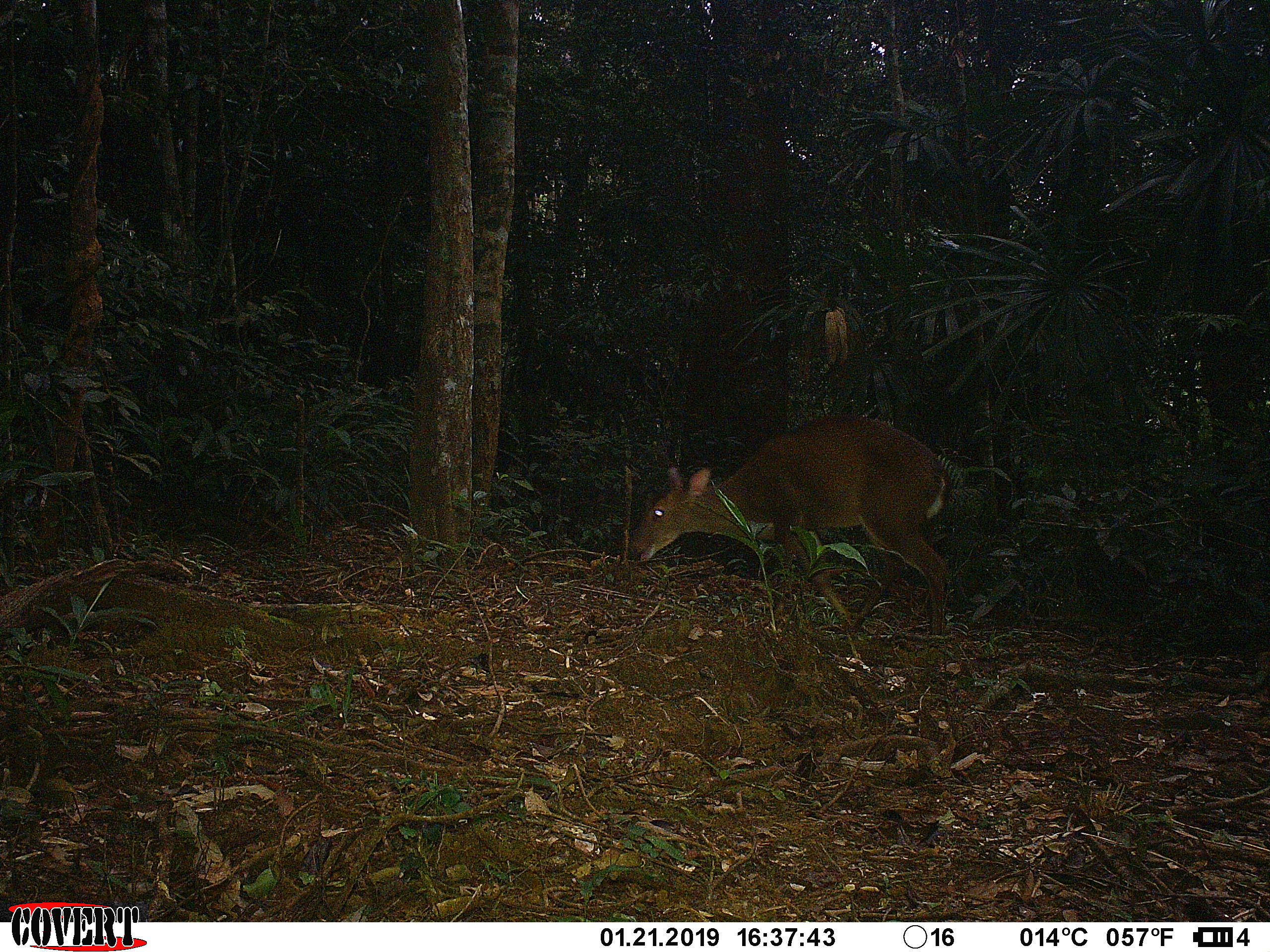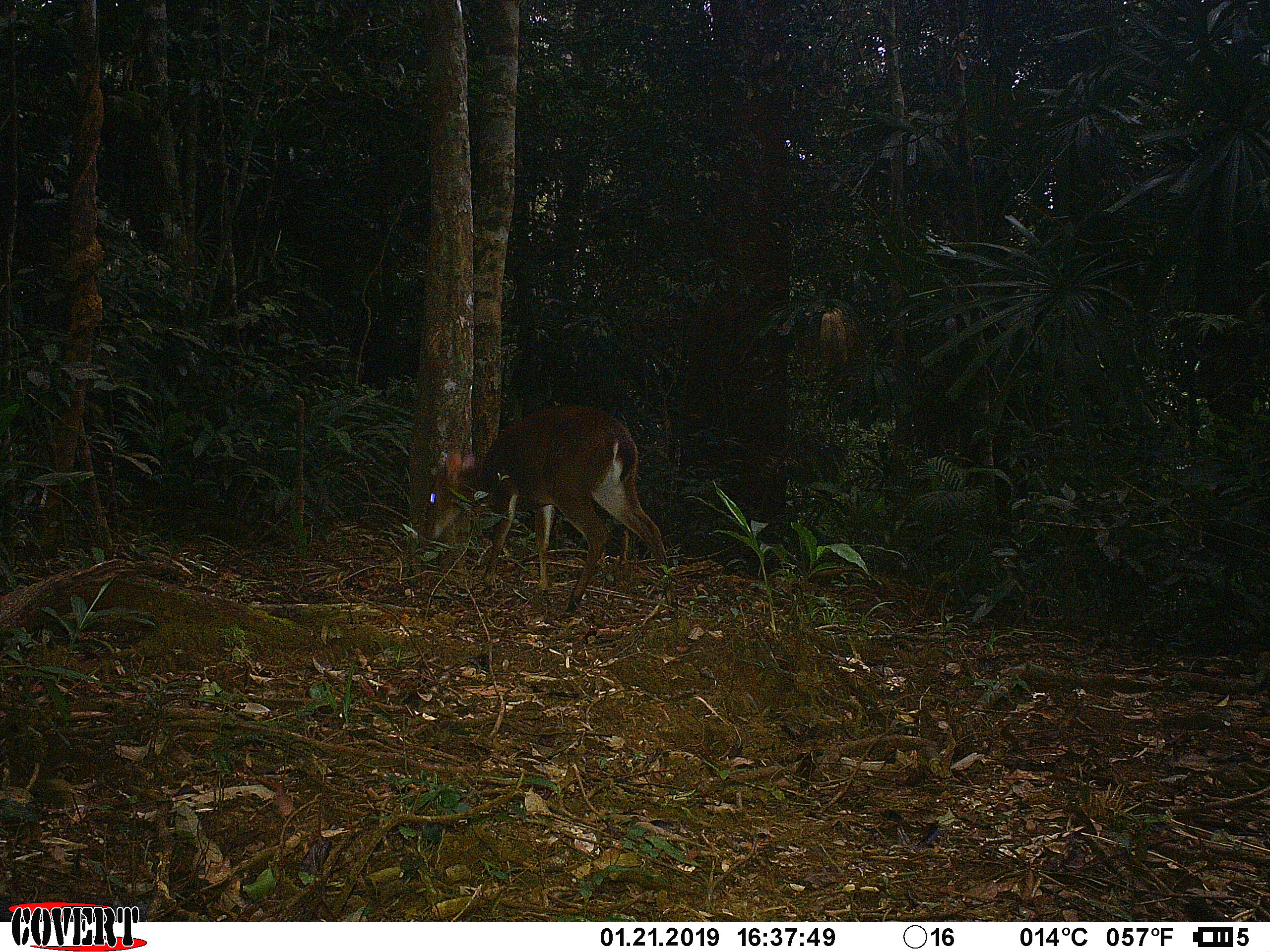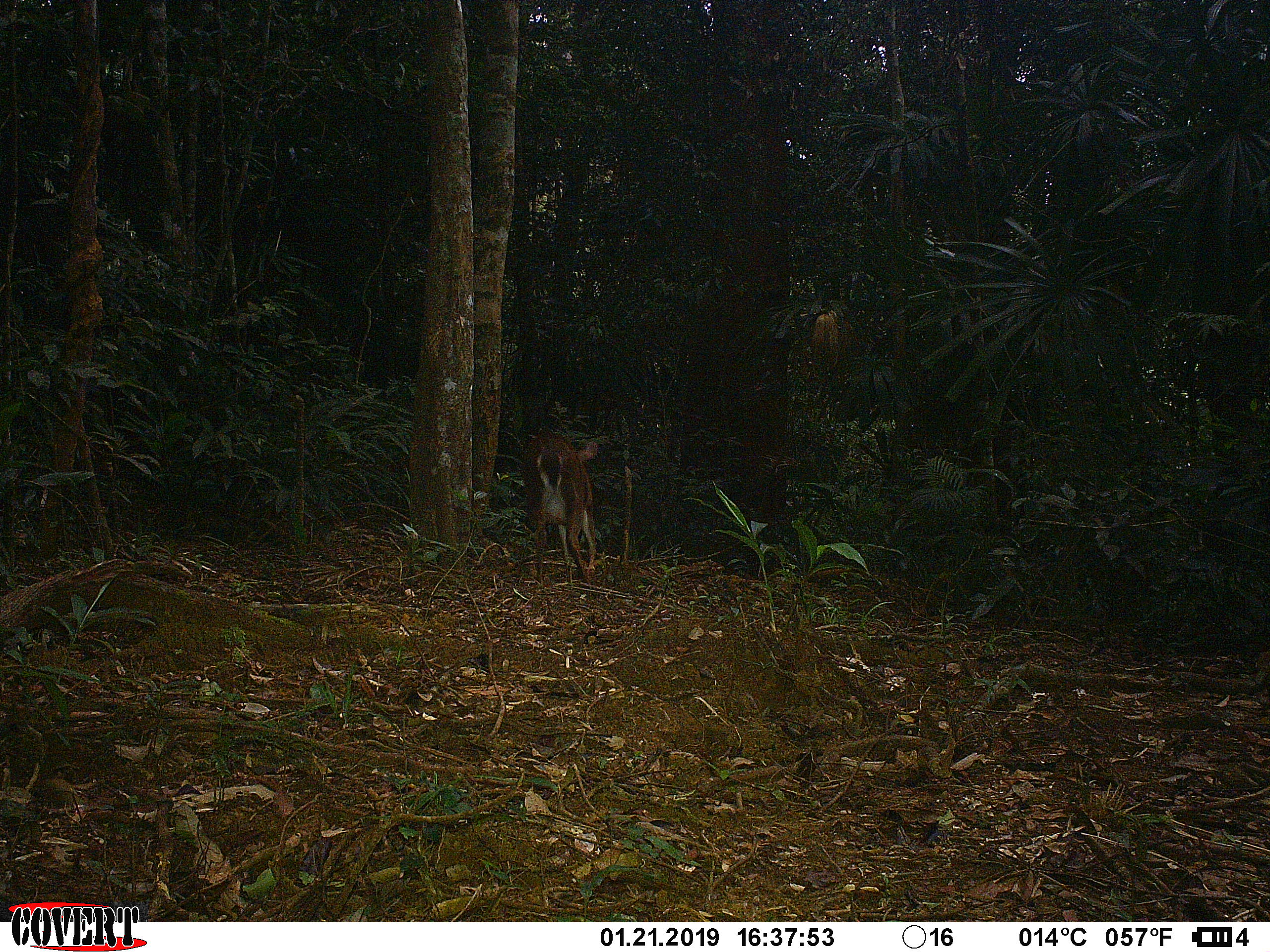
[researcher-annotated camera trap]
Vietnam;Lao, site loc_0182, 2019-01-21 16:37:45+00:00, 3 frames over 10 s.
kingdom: Animalia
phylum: Chordata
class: Mammalia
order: Artiodactyla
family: Cervidae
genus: Muntiacus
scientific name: Muntiacus vuquangensis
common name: large-antlered muntjac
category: large antlered muntjac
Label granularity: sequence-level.